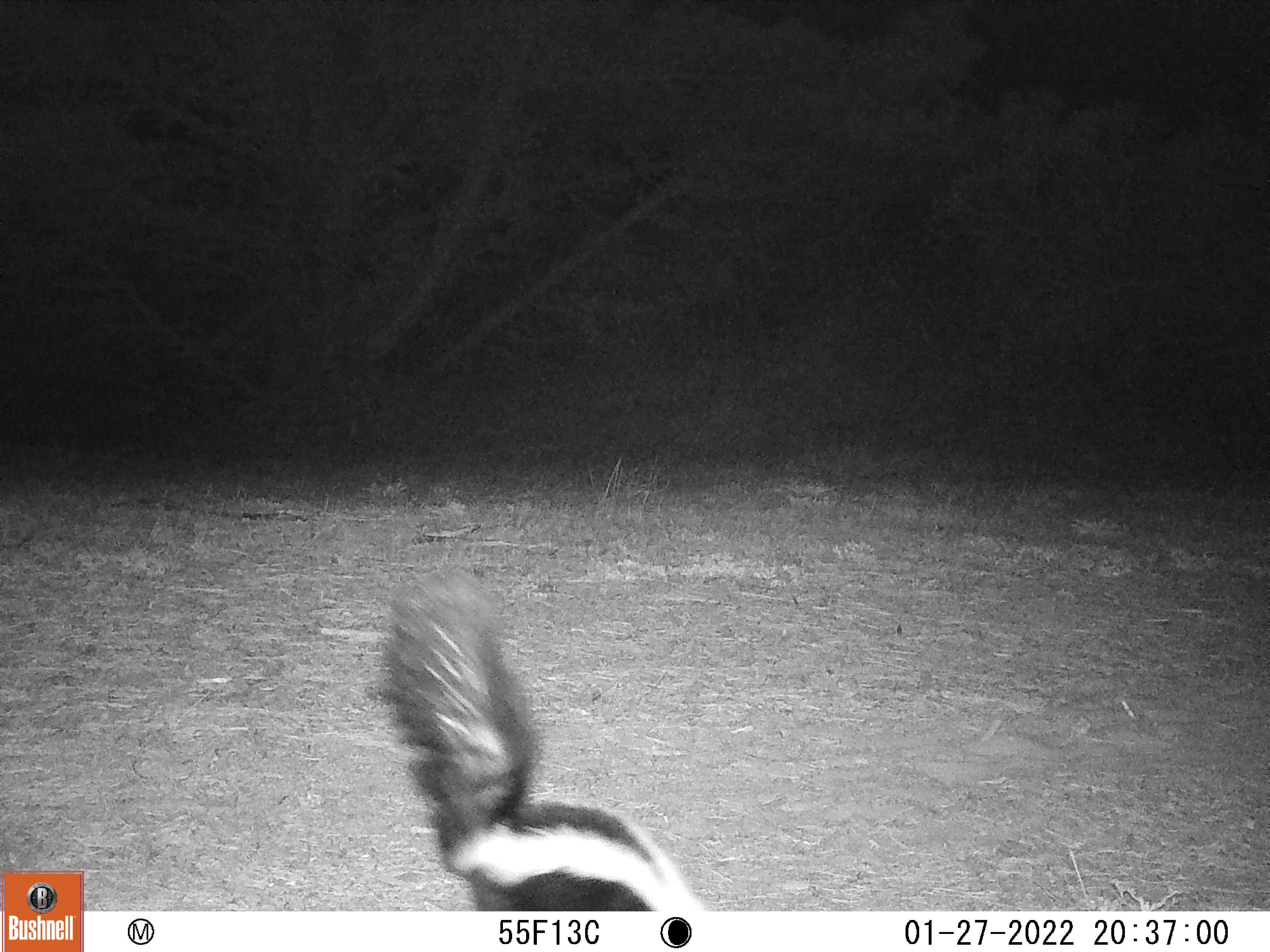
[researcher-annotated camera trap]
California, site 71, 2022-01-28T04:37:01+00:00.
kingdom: Animalia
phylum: Chordata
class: Mammalia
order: Carnivora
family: Mephitidae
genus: Mephitis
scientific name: Mephitis mephitis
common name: striped skunk